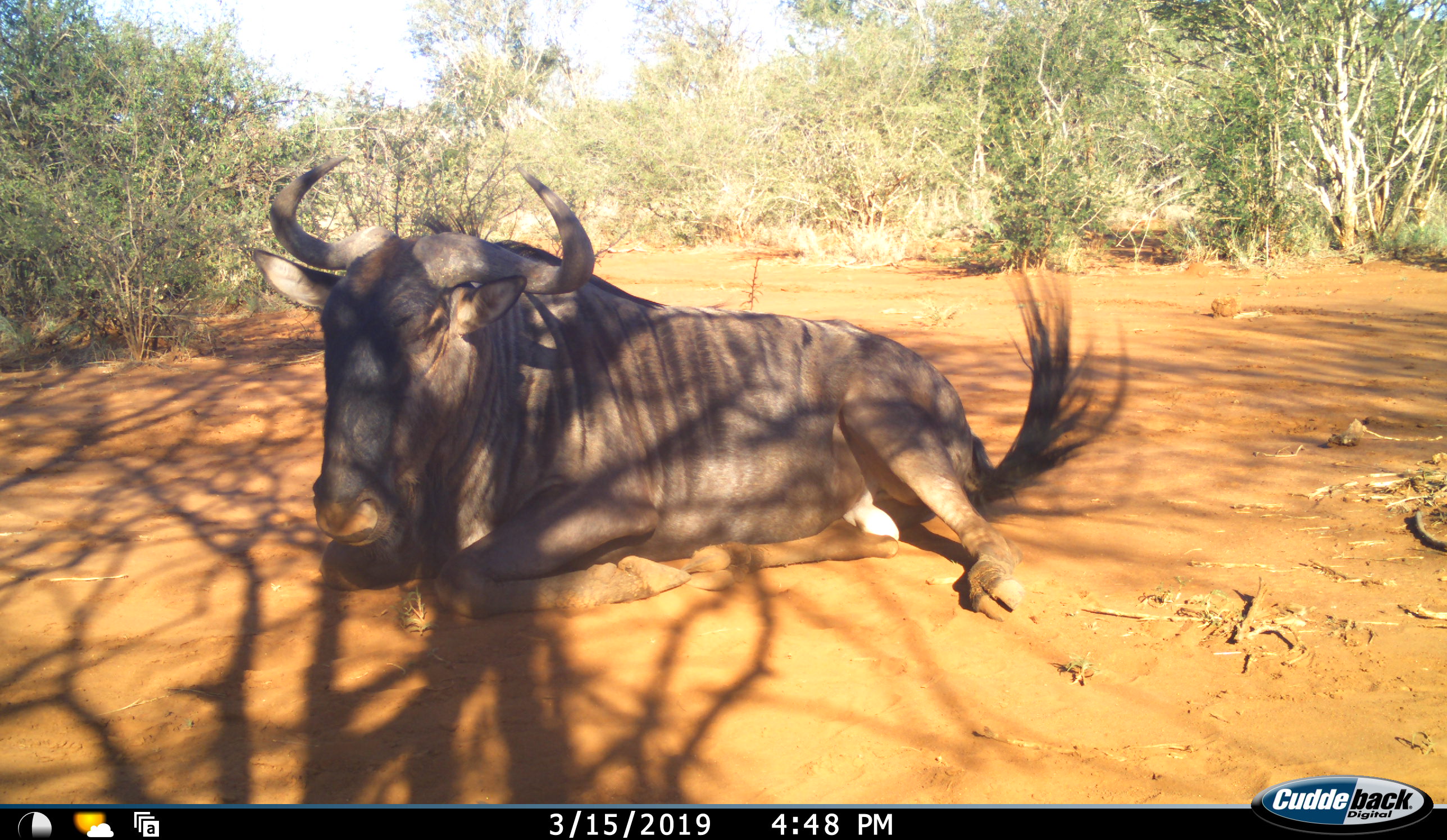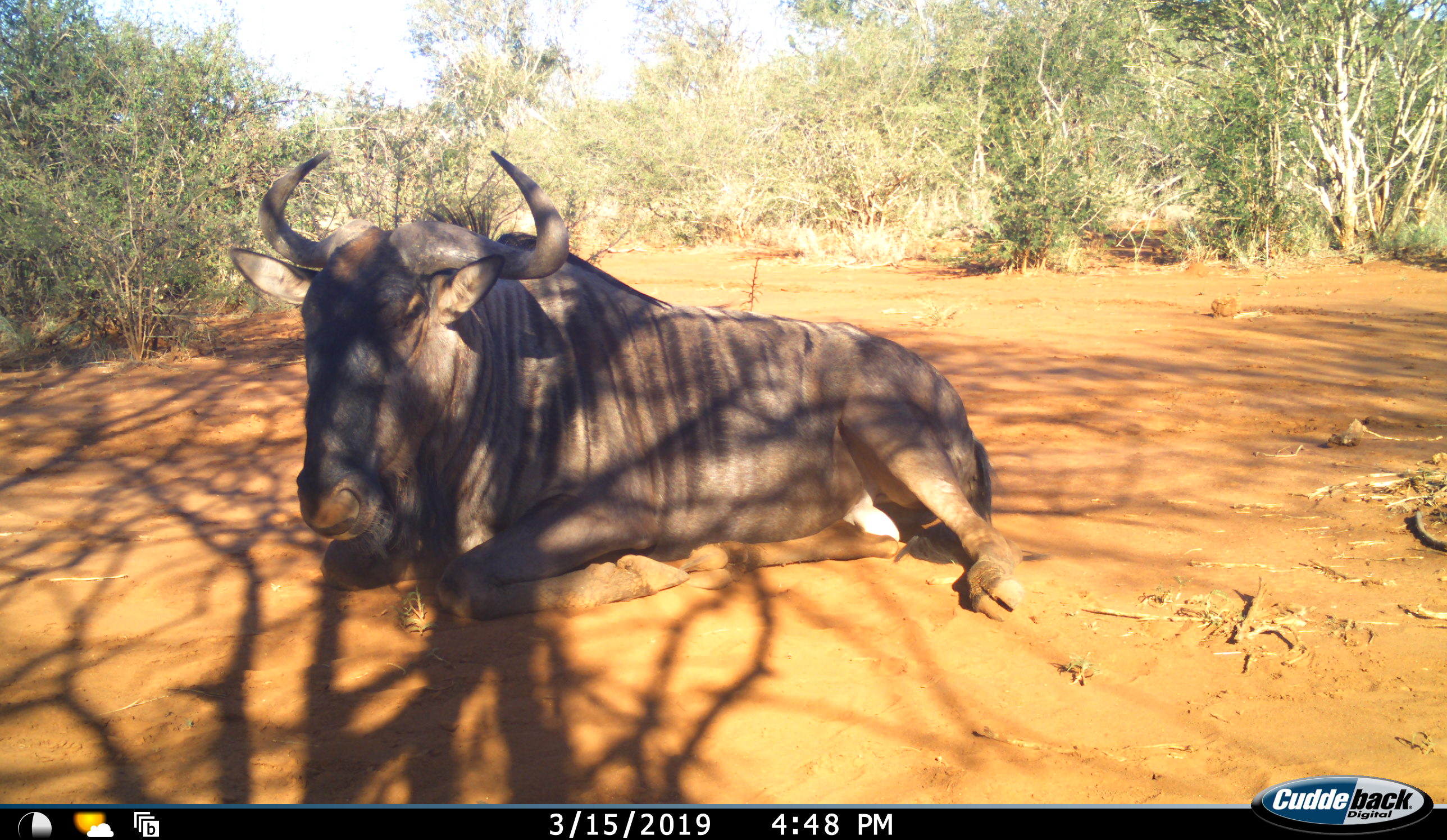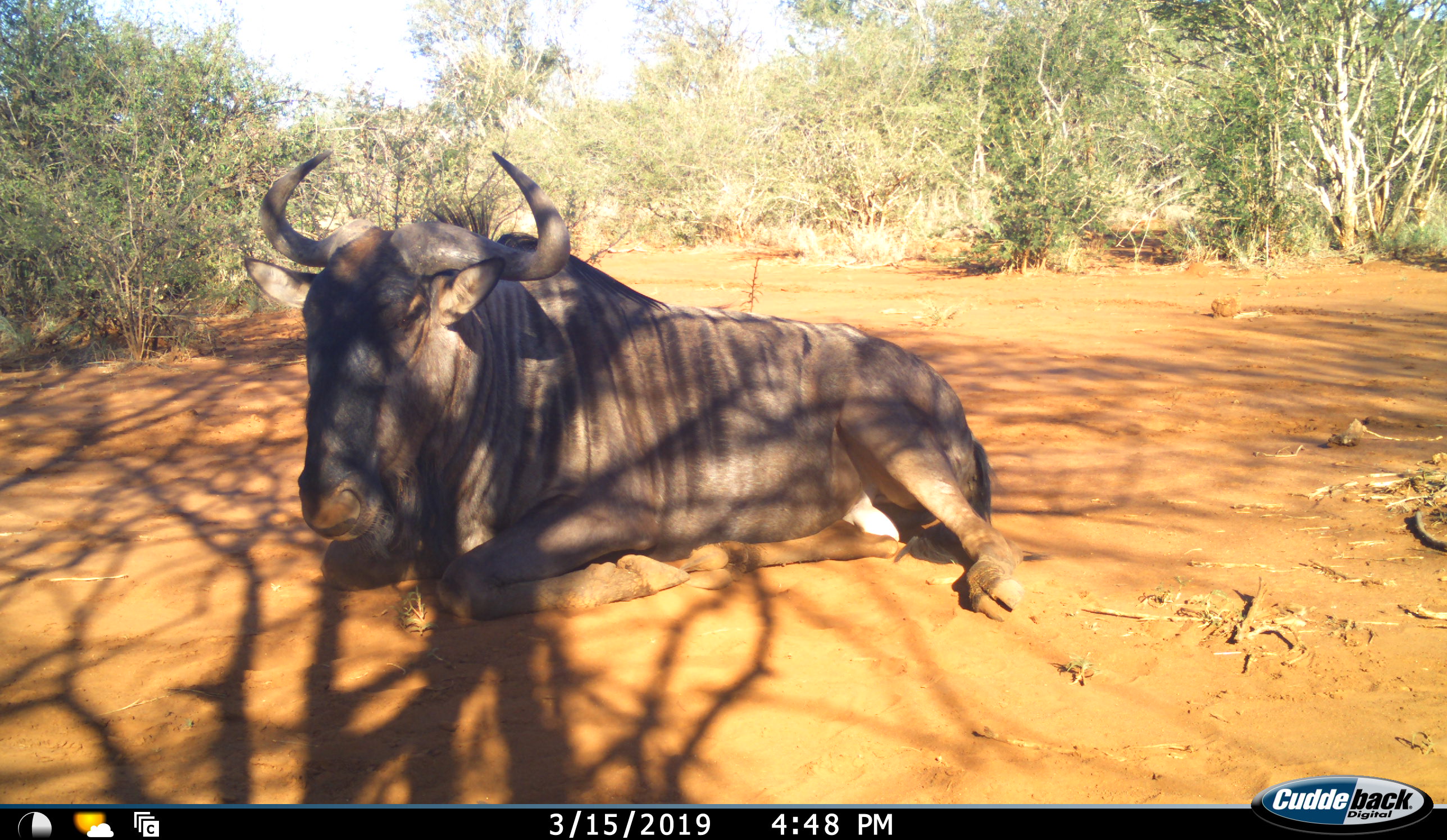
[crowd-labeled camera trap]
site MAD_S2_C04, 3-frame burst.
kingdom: Animalia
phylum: Chordata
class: Mammalia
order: Artiodactyla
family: Bovidae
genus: Connochaetes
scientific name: Connochaetes taurinus taurinus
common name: blue wildebeest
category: wildebeestblue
Wildebeestblue (blue wildebeest) (Connochaetes taurinus taurinus), count 1. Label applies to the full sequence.